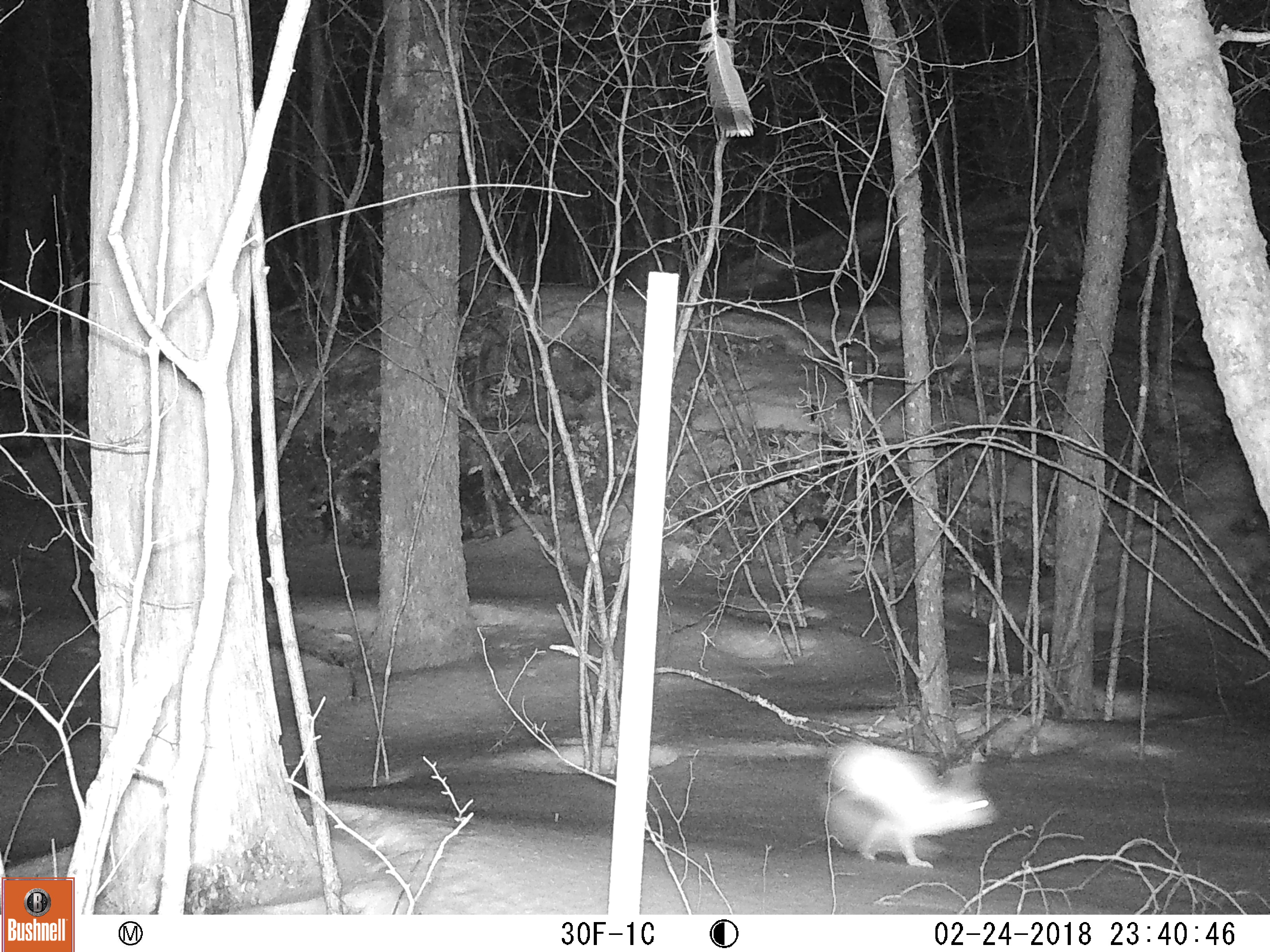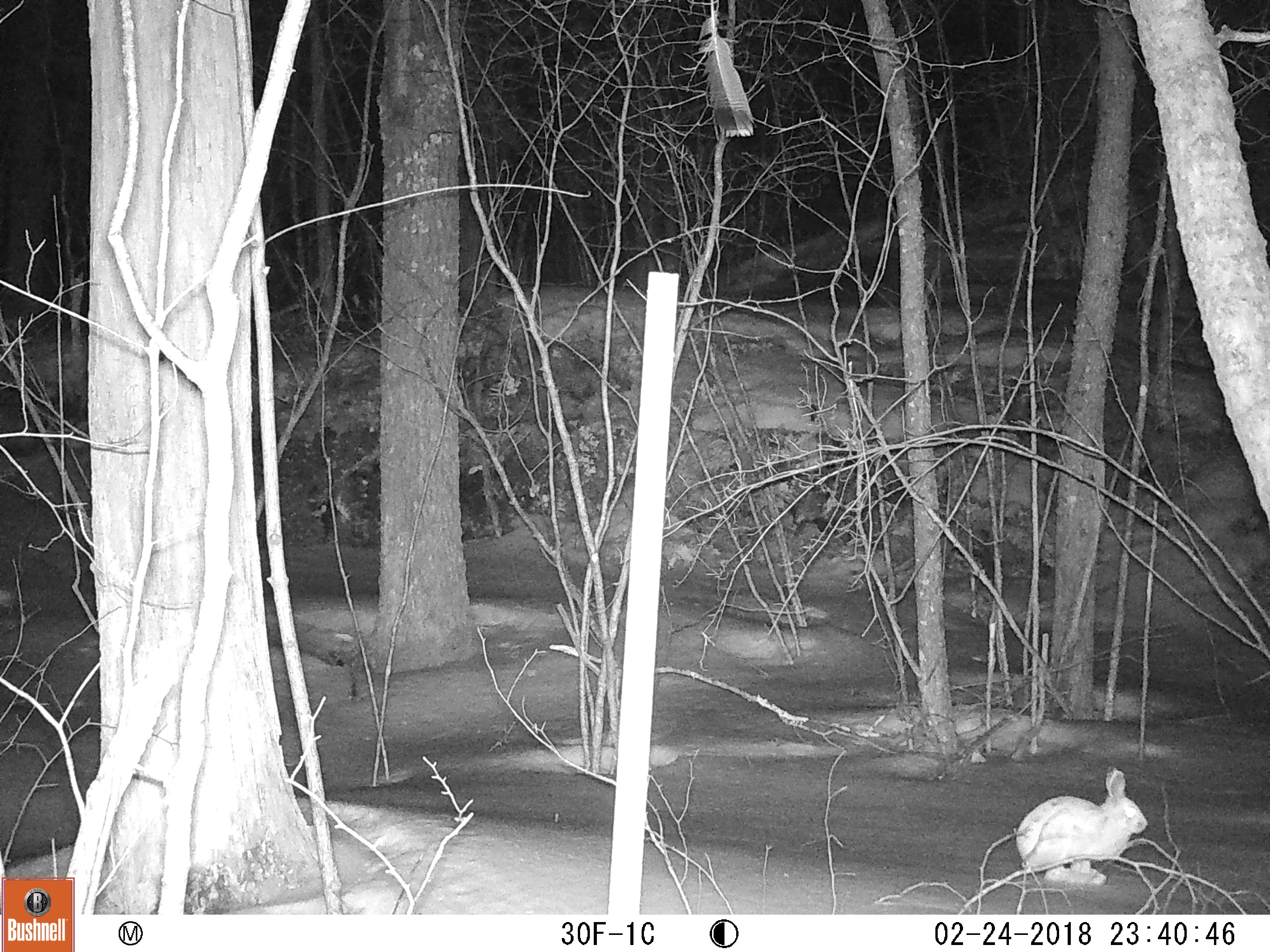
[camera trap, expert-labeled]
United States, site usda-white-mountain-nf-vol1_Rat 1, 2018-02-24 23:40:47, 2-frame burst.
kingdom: Animalia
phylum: Chordata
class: Mammalia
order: Lagomorpha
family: Leporidae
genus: Lepus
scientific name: Lepus americanus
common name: snowshoe hare